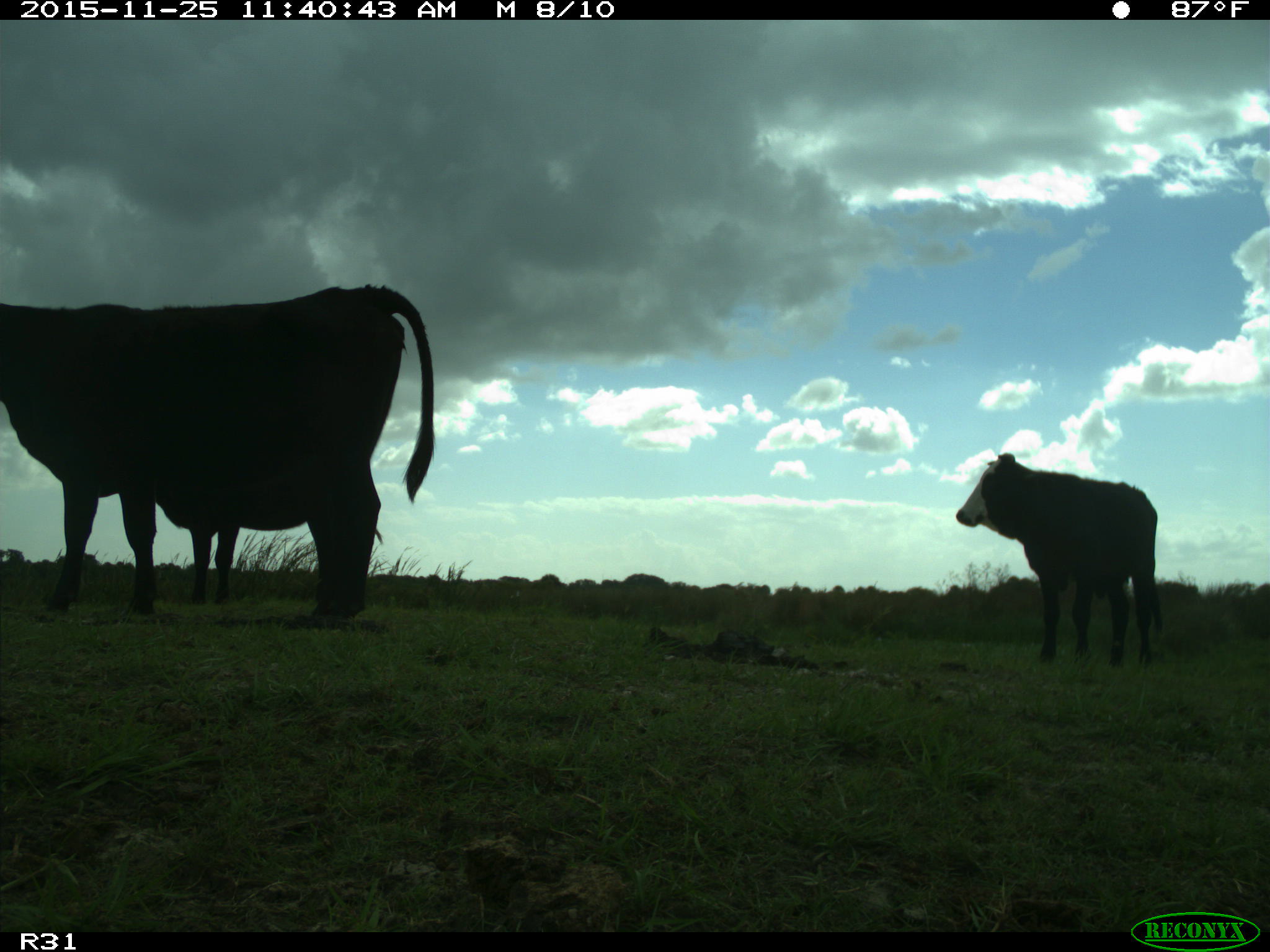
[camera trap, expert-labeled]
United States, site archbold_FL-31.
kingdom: Animalia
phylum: Chordata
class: Mammalia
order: Artiodactyla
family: Bovidae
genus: Bos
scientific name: Bos taurus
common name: domestic cow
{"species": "Bos taurus (domestic cow)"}